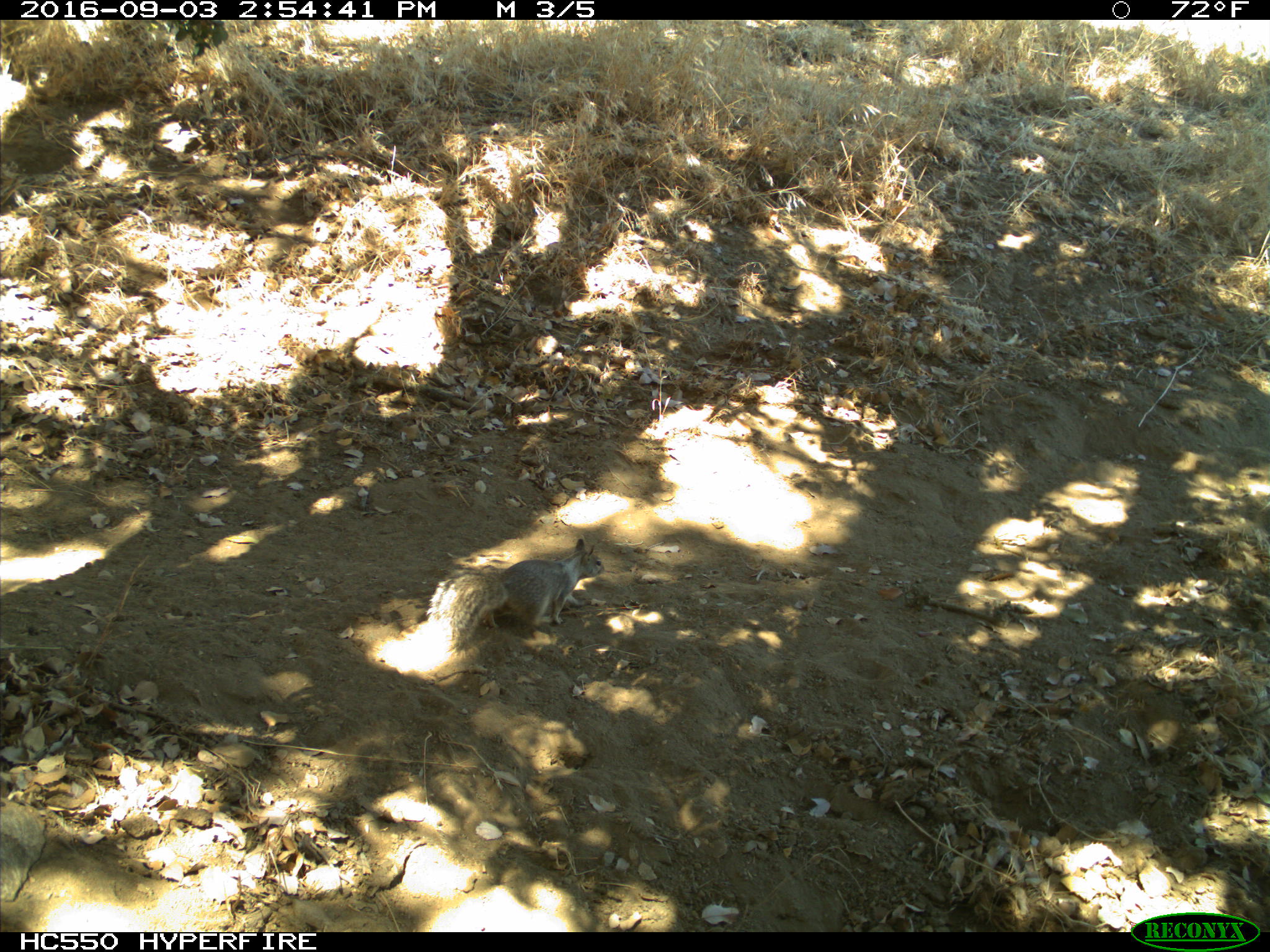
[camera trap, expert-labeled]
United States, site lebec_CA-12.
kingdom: Animalia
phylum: Chordata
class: Mammalia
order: Rodentia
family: Sciuridae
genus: Otospermophilus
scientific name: Otospermophilus beecheyi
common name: california ground squirrel